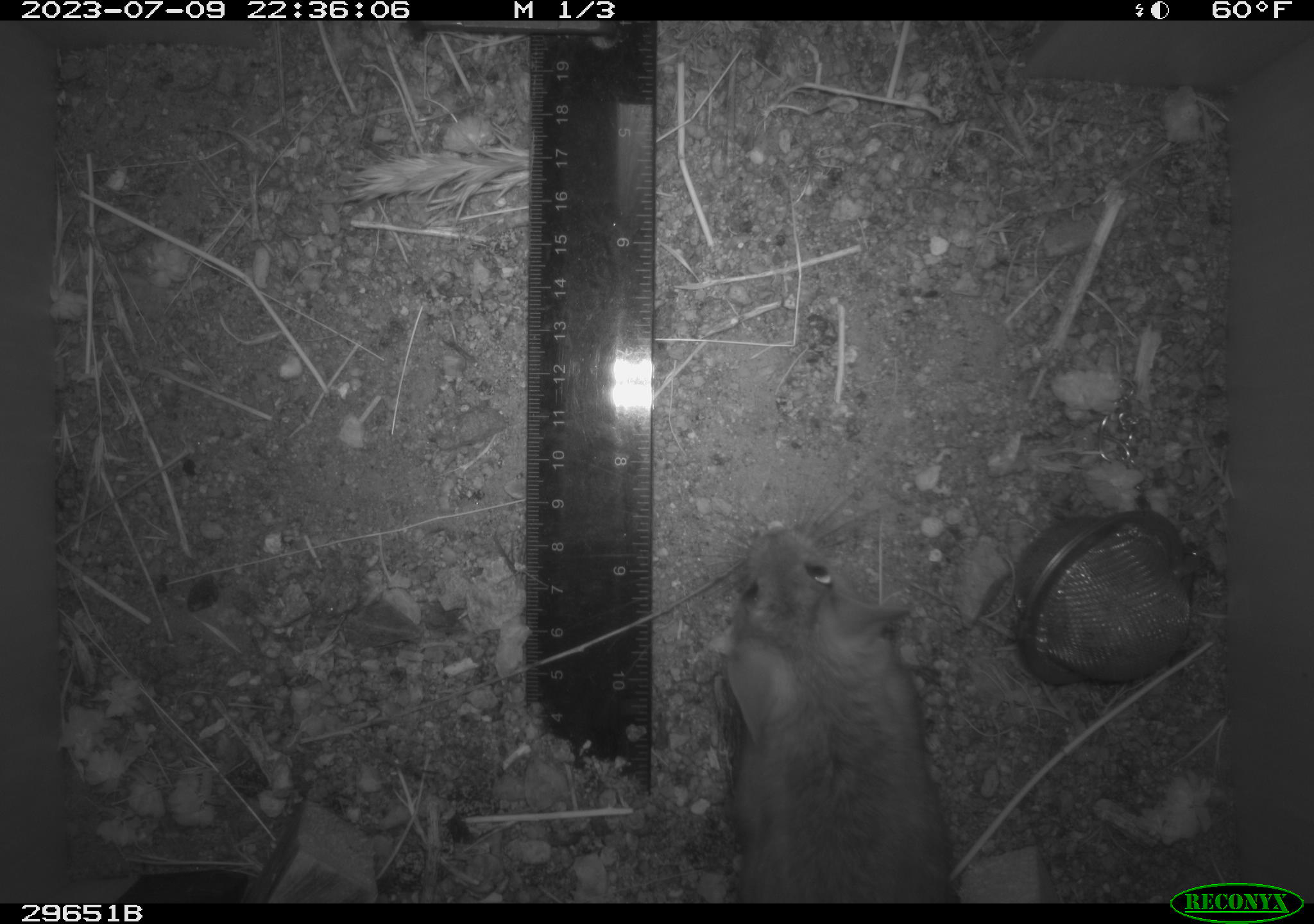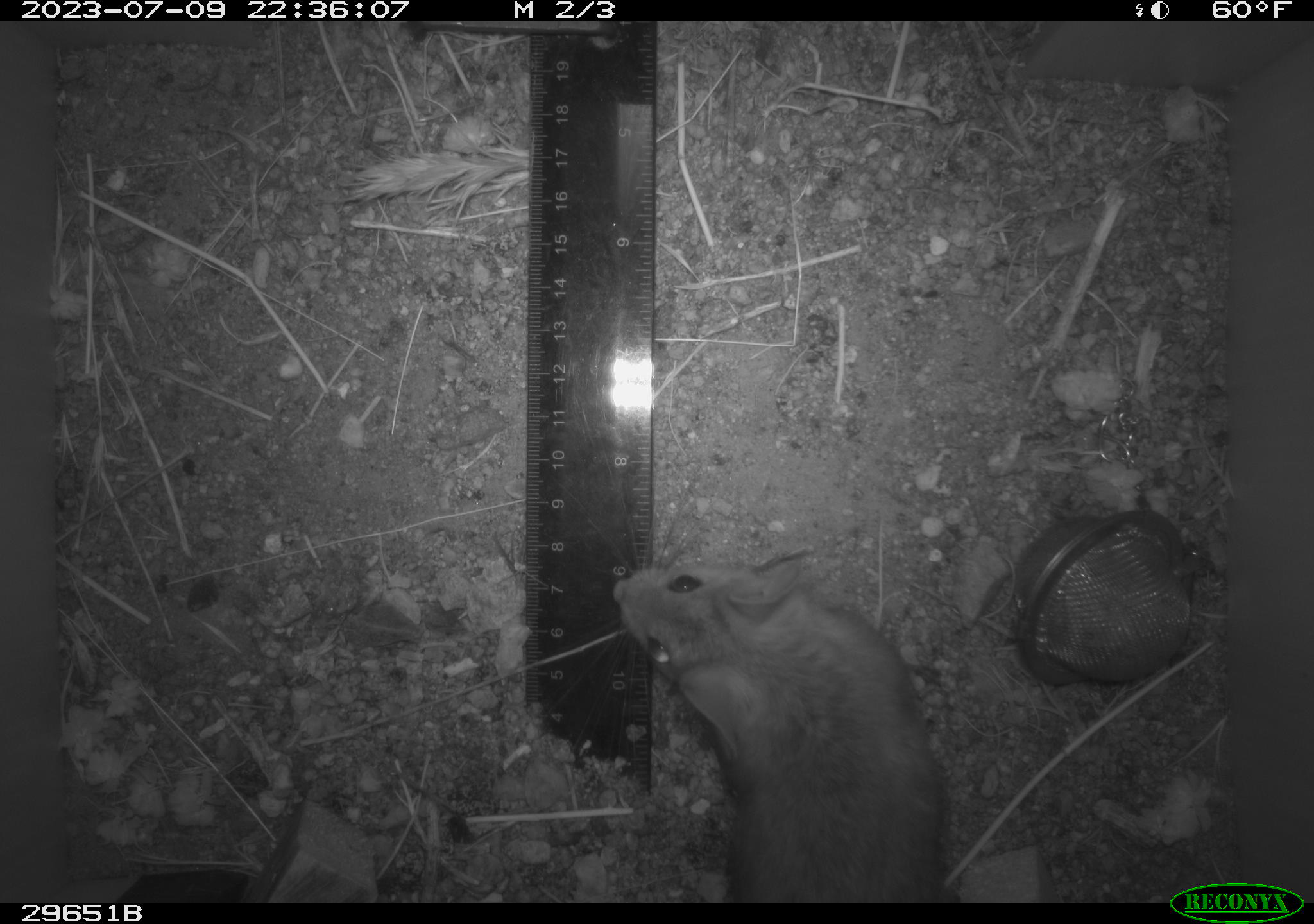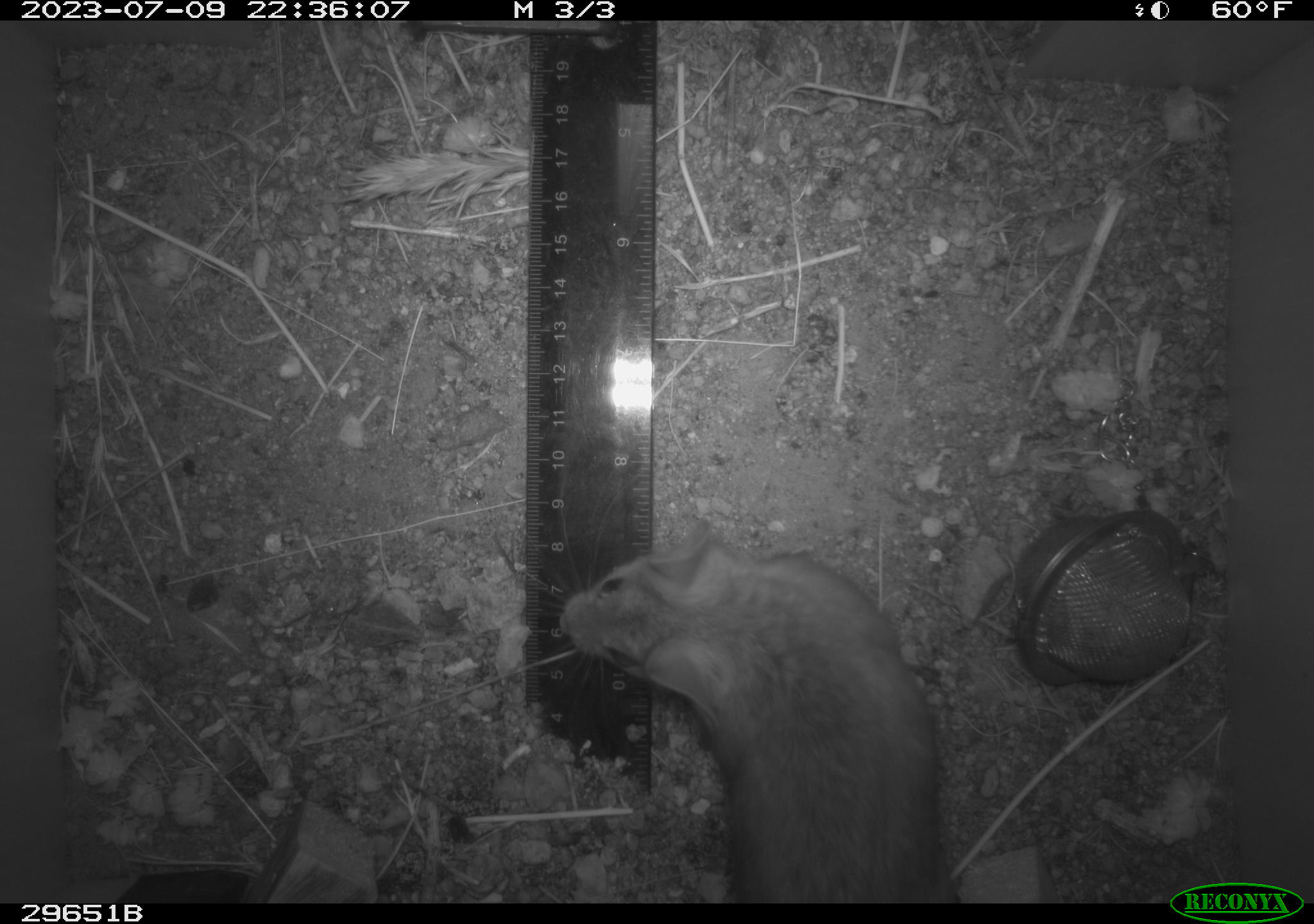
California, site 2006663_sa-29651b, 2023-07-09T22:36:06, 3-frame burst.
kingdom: Animalia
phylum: Chordata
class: Mammalia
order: Rodentia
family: Cricetidae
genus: Neotoma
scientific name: Neotoma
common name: pack rat or woodrat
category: neotoma species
Neotoma species (pack rat or woodrat) (Neotoma).